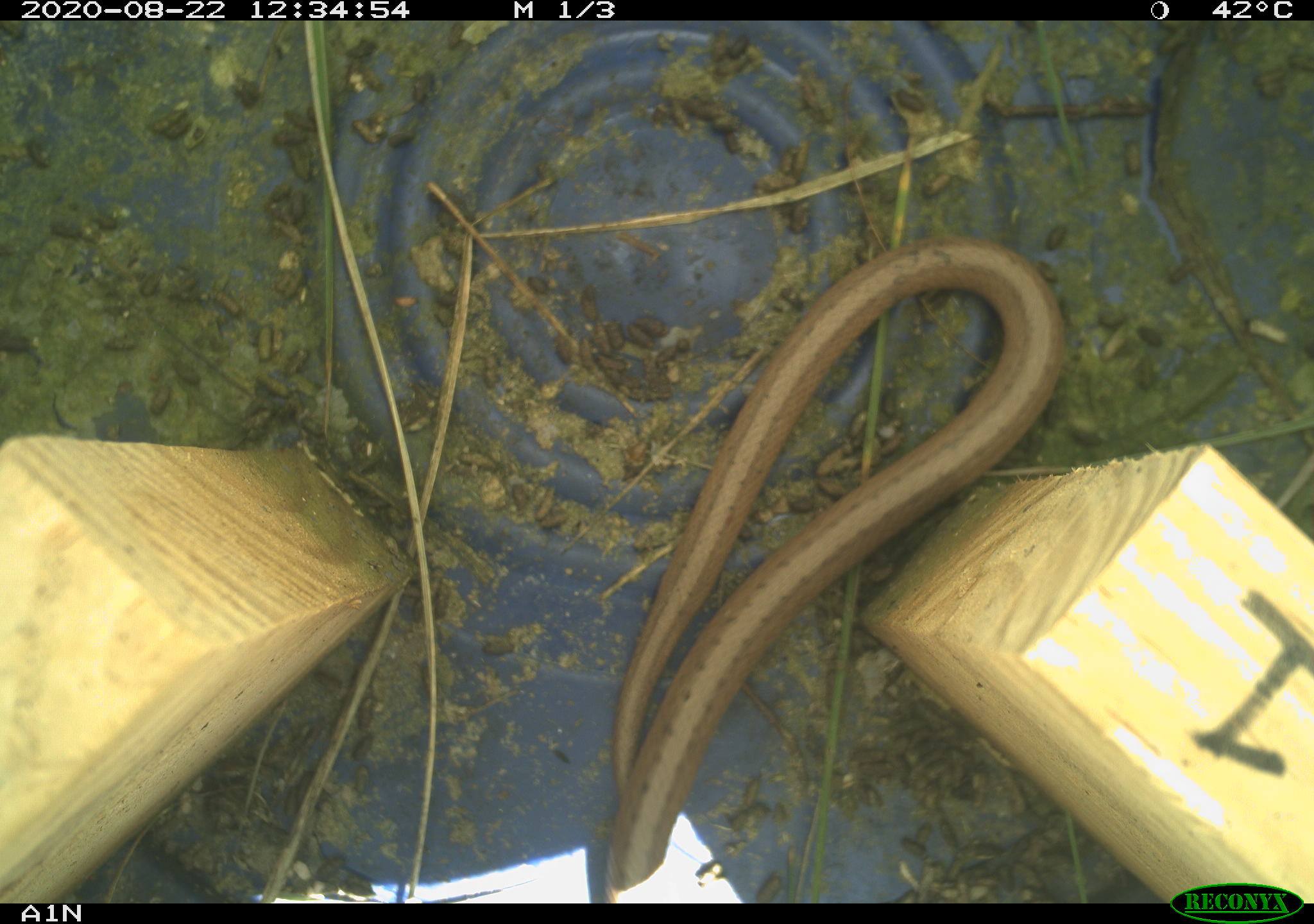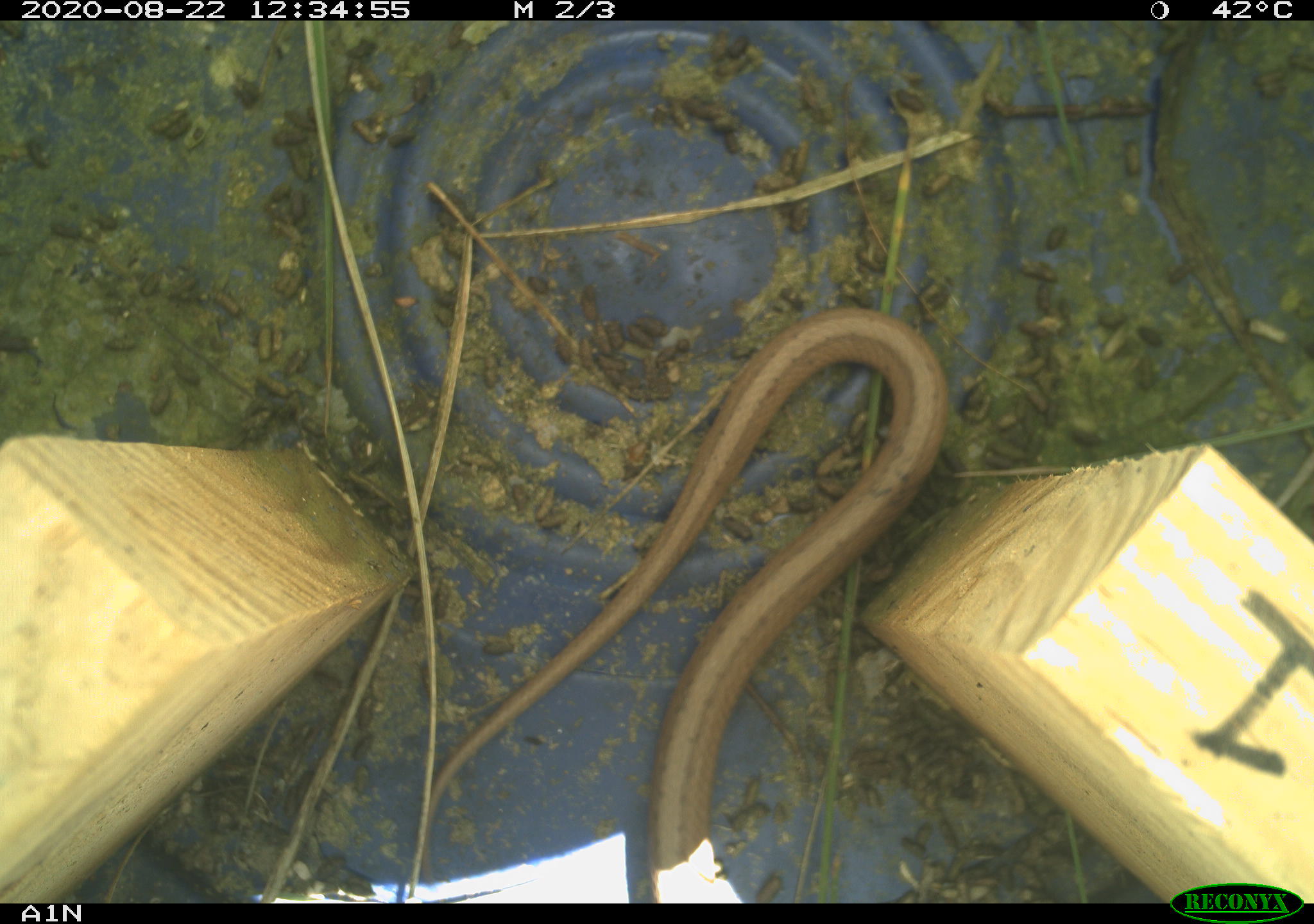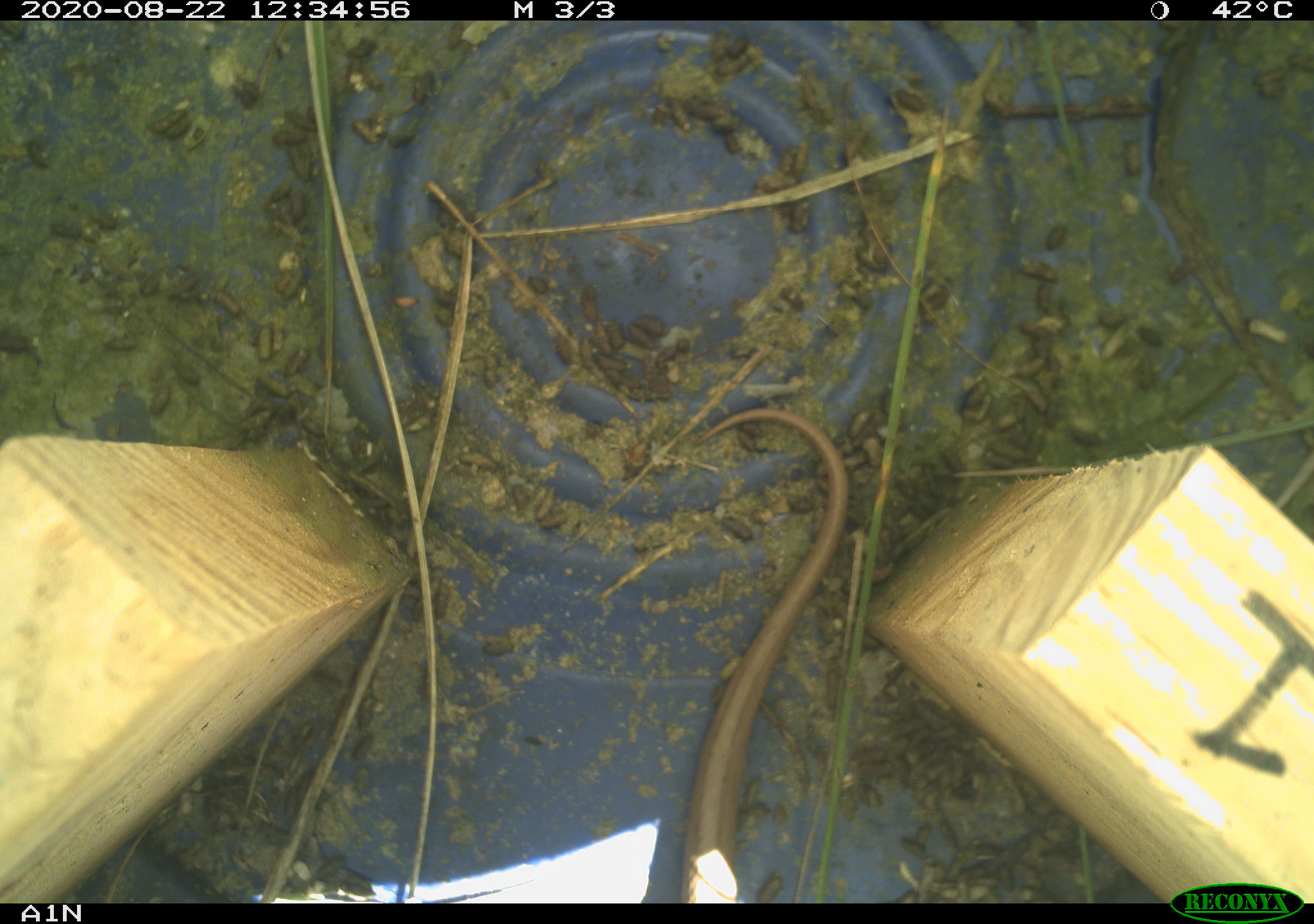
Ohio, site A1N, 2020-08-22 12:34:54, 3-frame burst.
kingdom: Animalia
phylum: Chordata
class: Reptilia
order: Squamata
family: Colubridae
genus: Storeria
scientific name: Storeria dekayi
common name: dekay's brownsnake